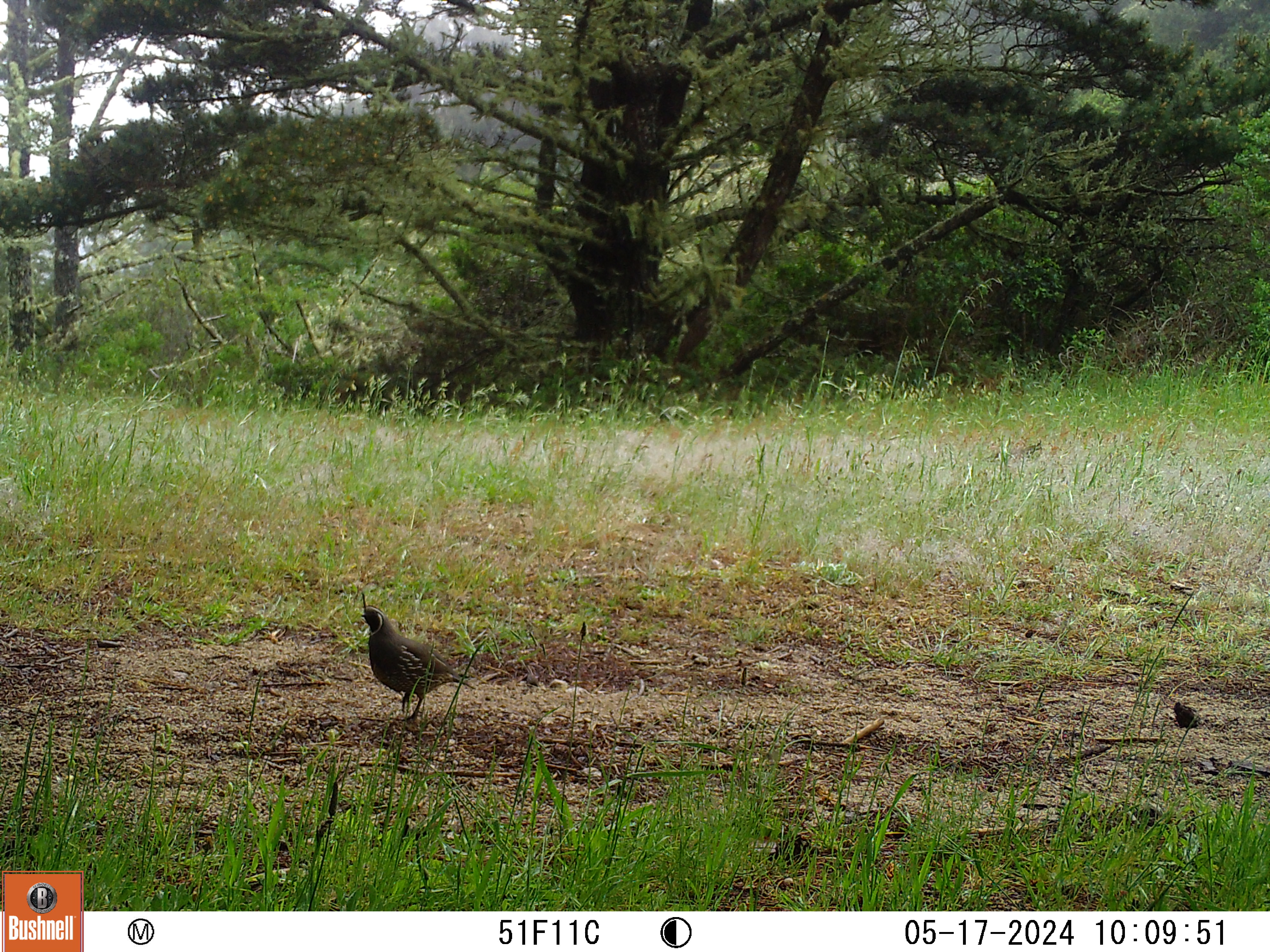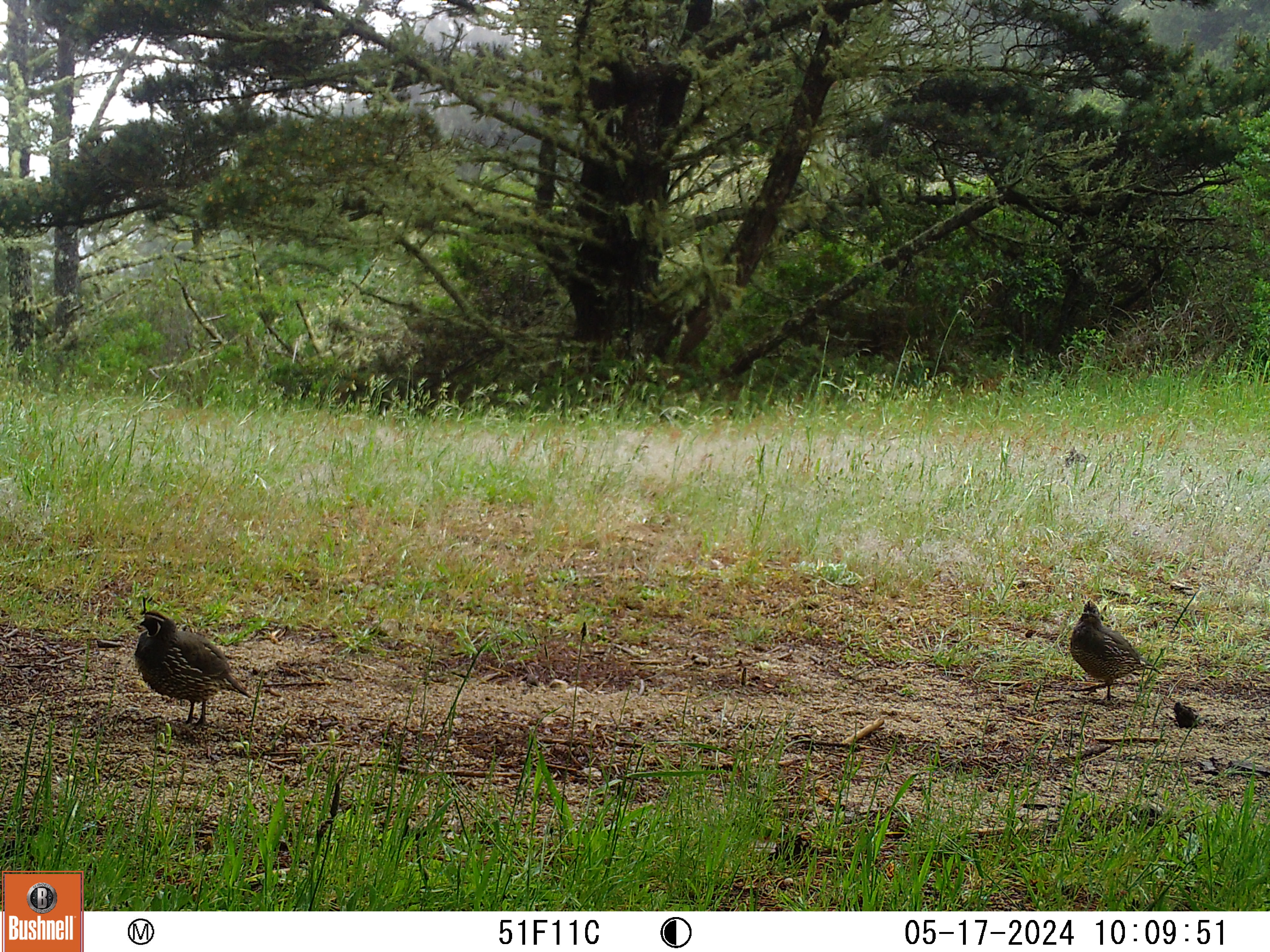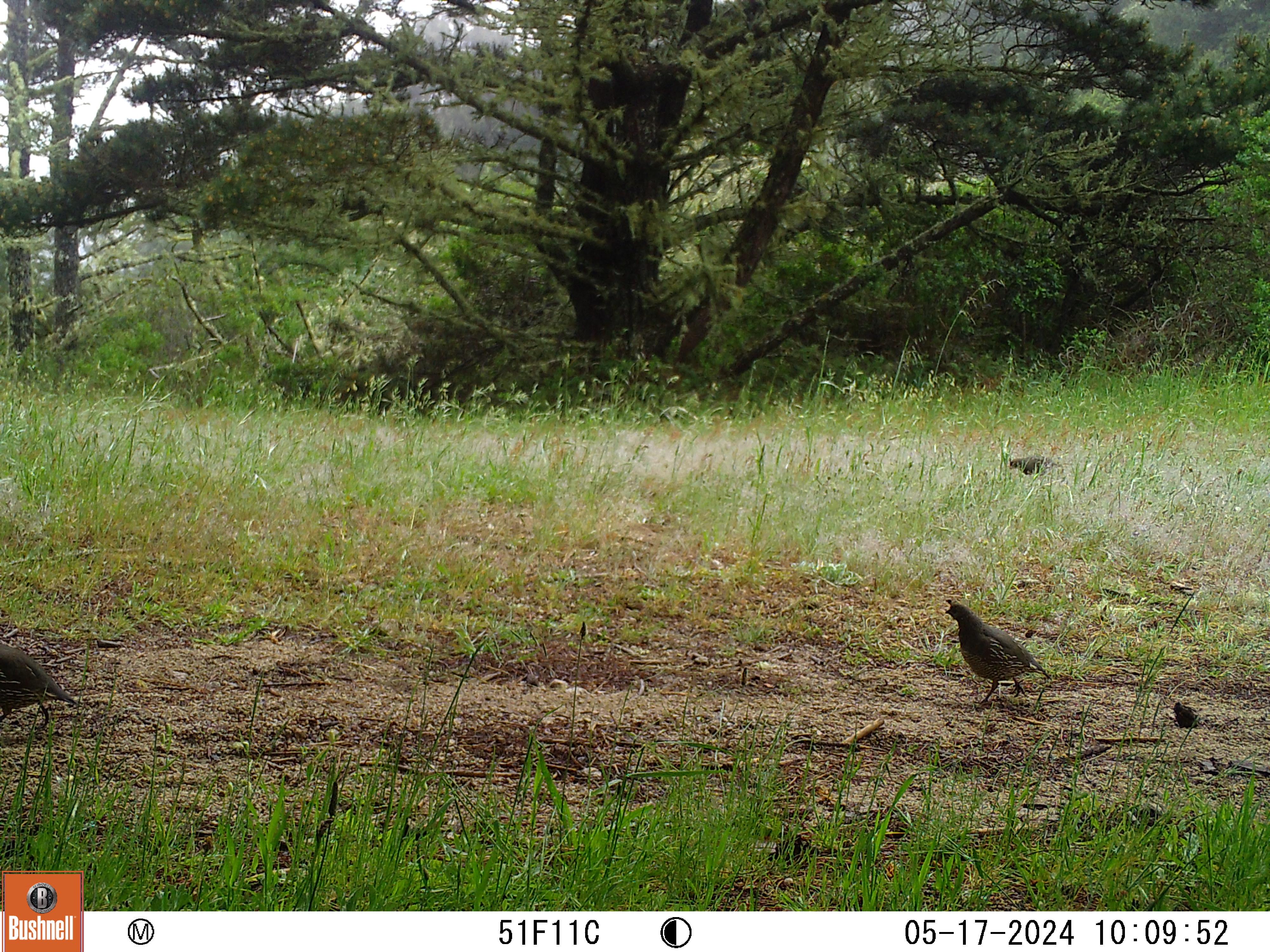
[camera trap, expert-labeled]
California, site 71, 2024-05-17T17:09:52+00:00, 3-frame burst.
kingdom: Animalia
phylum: Chordata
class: Aves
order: Galliformes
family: Odontophoridae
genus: Callipepla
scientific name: Callipepla californica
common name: california quail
California quail (Callipepla californica).